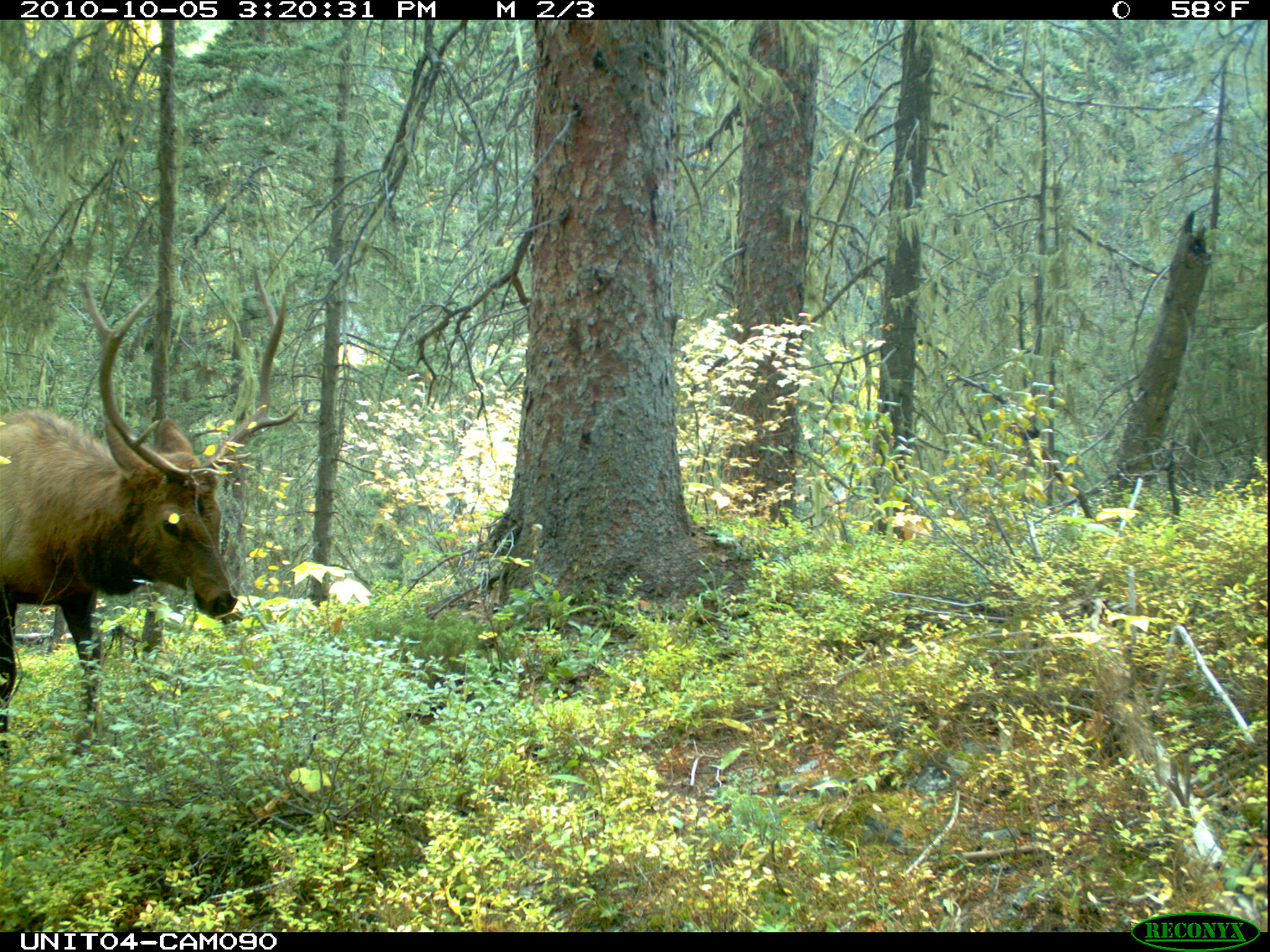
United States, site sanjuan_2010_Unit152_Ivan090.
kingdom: Animalia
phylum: Chordata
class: Mammalia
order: Artiodactyla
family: Cervidae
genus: Cervus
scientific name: Cervus elaphus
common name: red deer